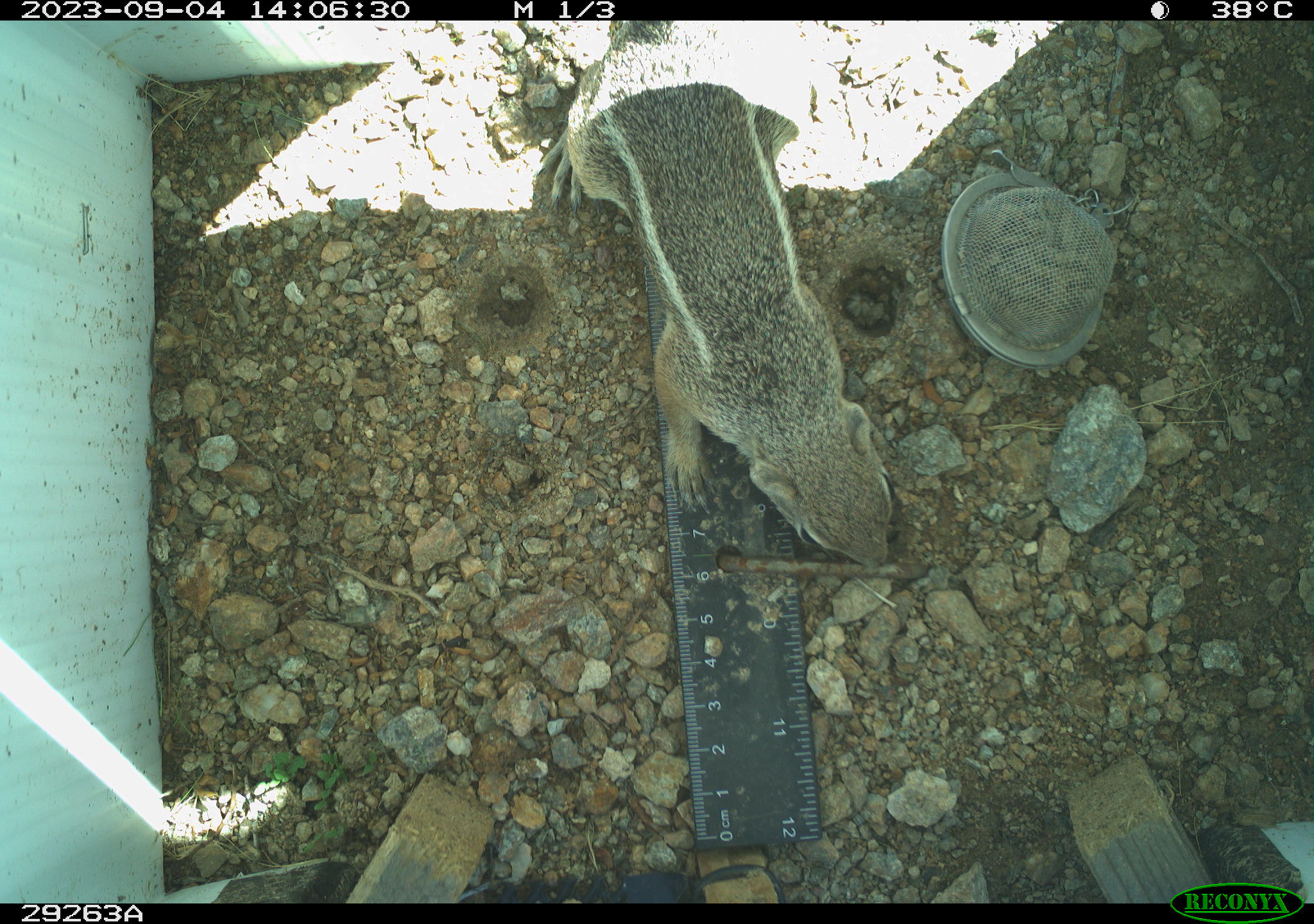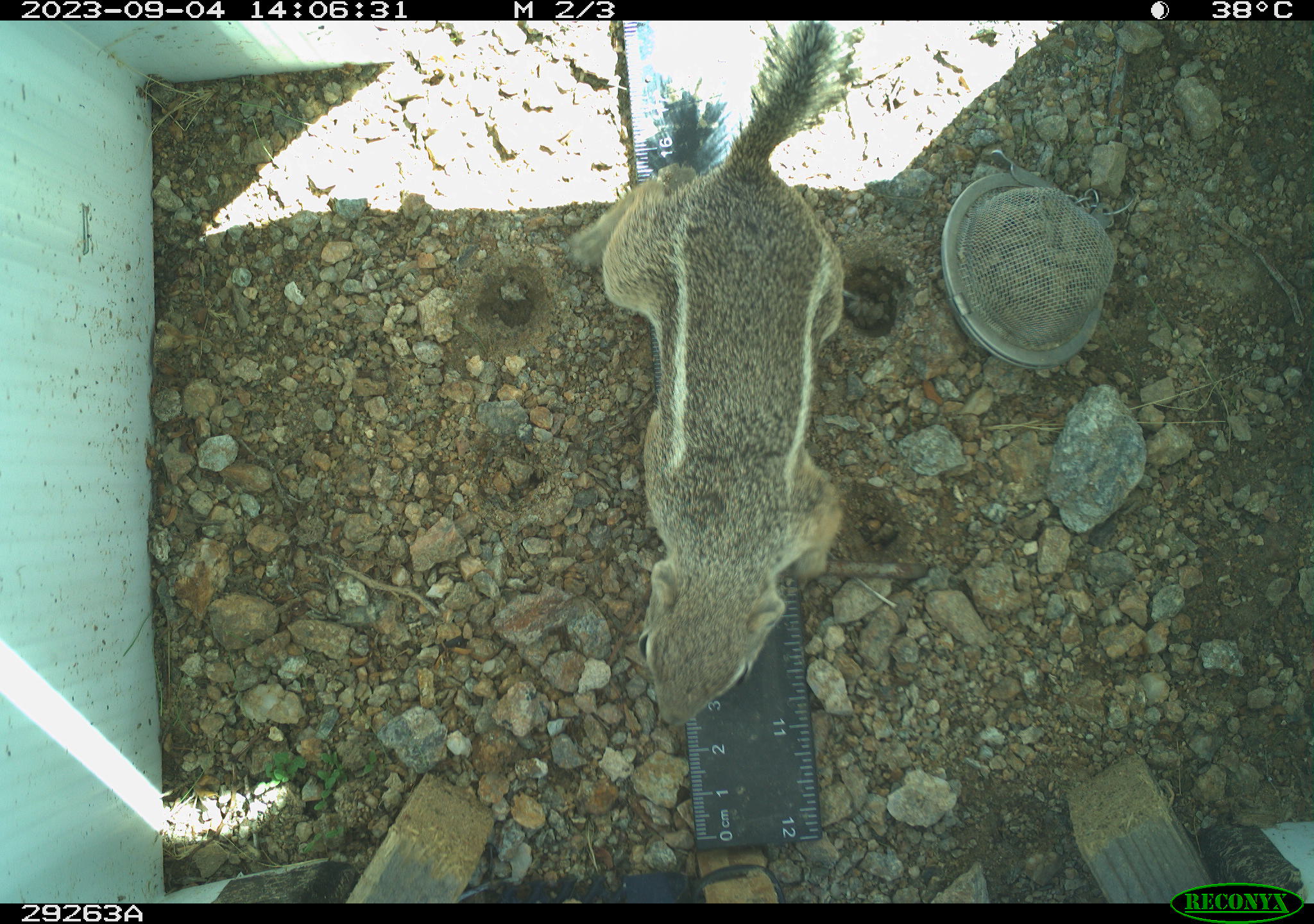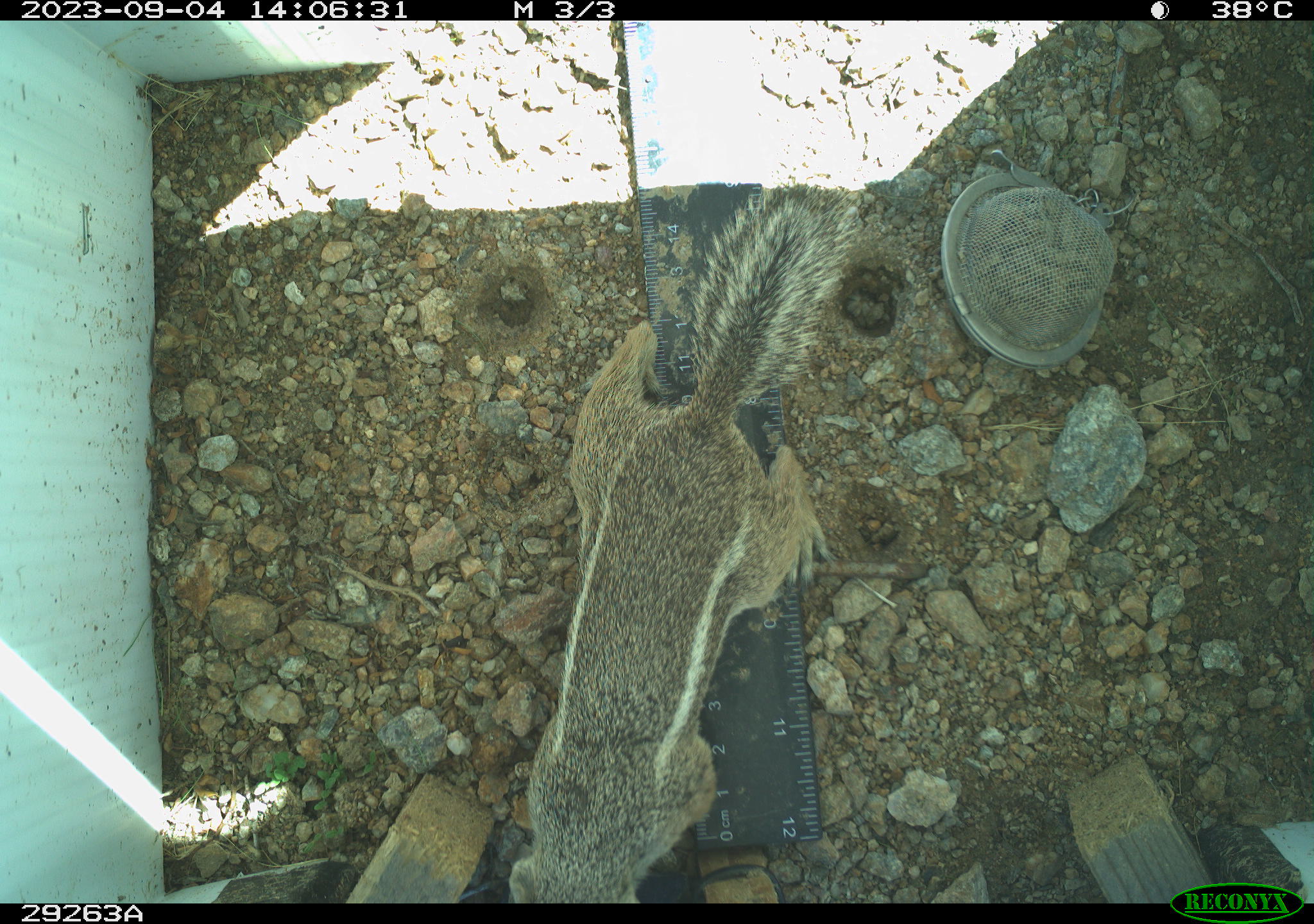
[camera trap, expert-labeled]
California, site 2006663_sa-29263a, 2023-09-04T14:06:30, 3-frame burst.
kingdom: Animalia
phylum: Chordata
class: Mammalia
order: Rodentia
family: Sciuridae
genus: Ammospermophilus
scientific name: Ammospermophilus leucurus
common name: white-tailed antelope squirrel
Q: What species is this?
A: White-tailed antelope squirrel (Ammospermophilus leucurus).